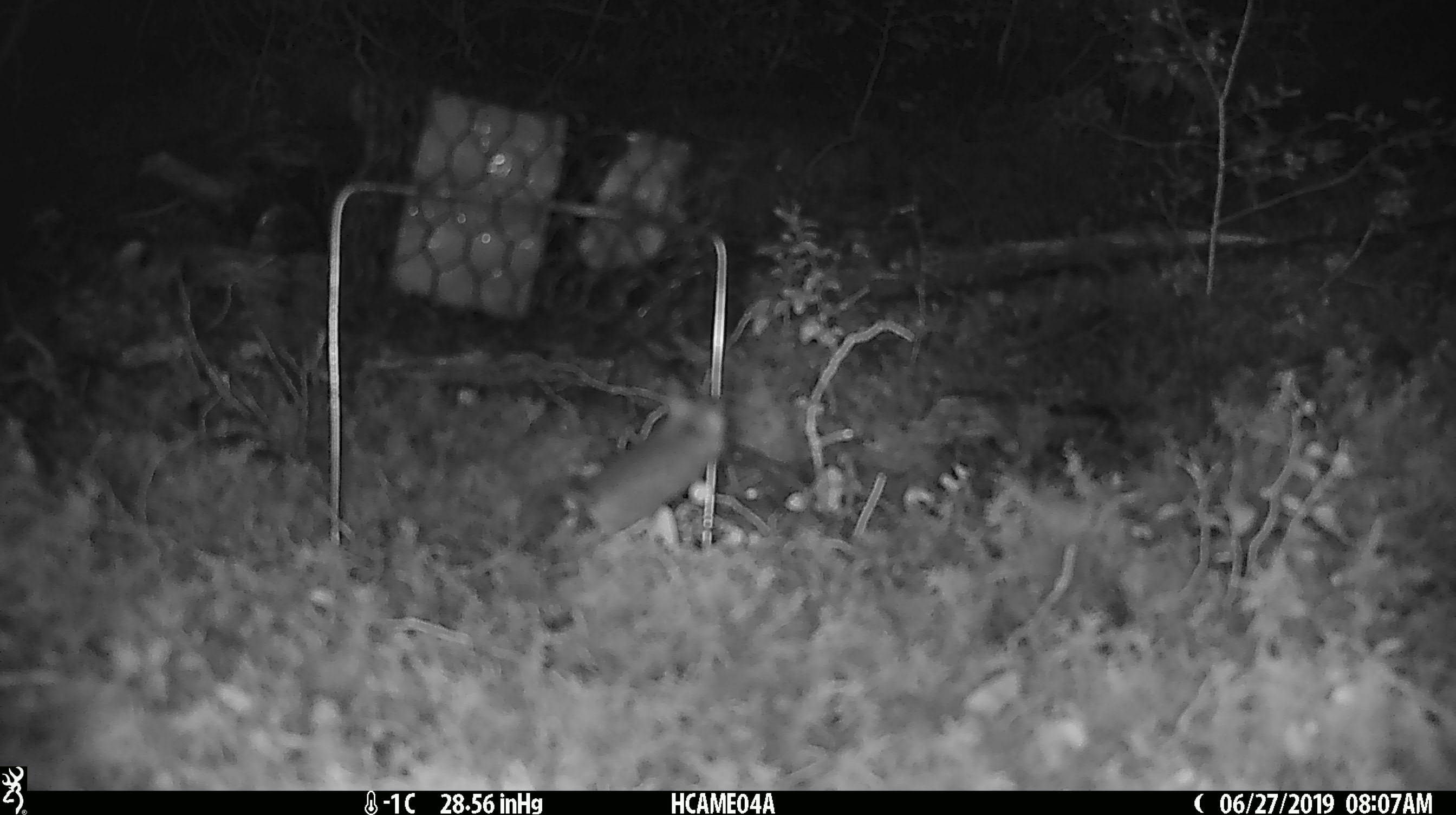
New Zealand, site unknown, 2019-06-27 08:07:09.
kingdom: Animalia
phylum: Chordata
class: Mammalia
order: Rodentia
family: Muridae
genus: Mus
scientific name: Mus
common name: mouse